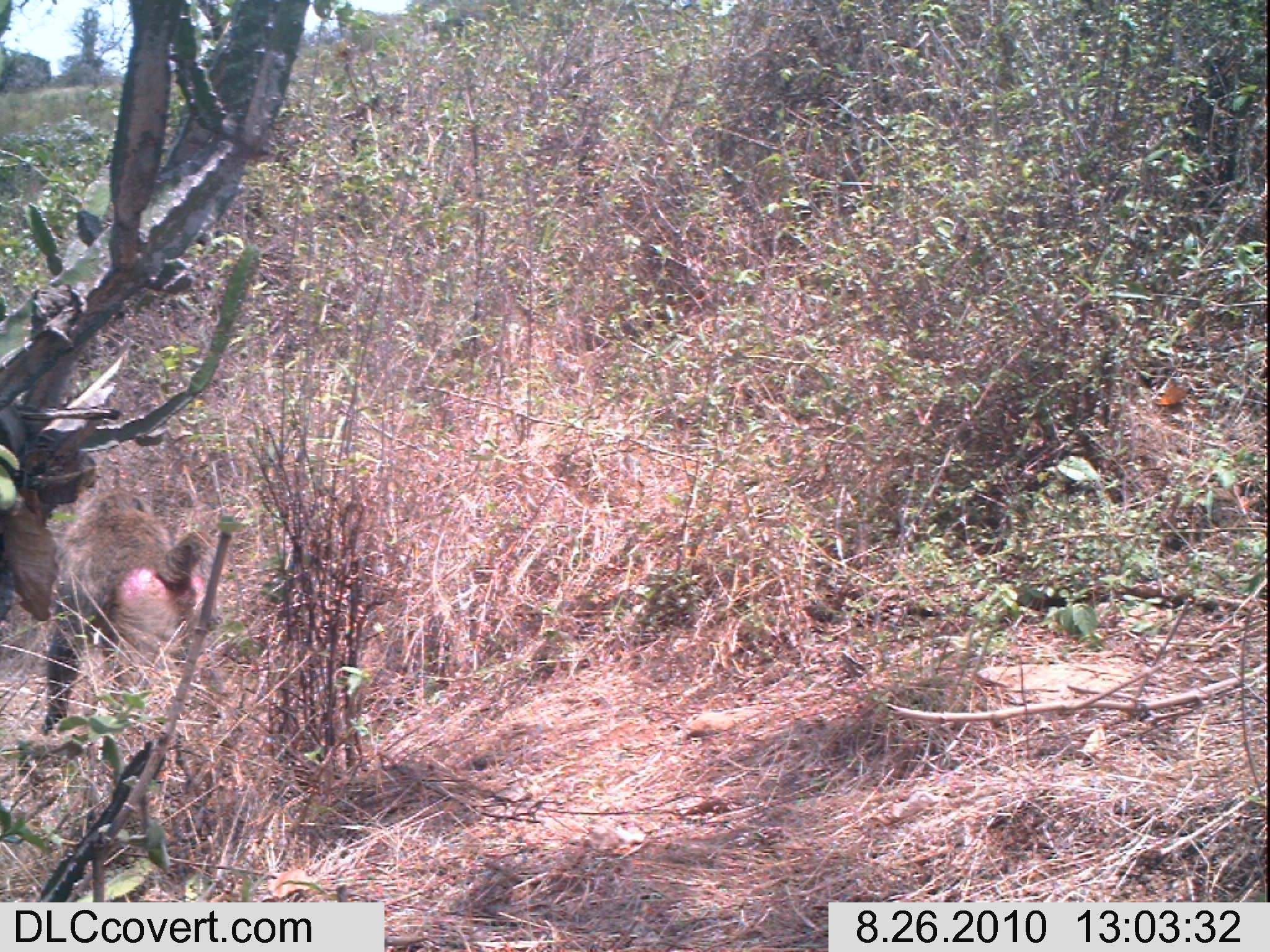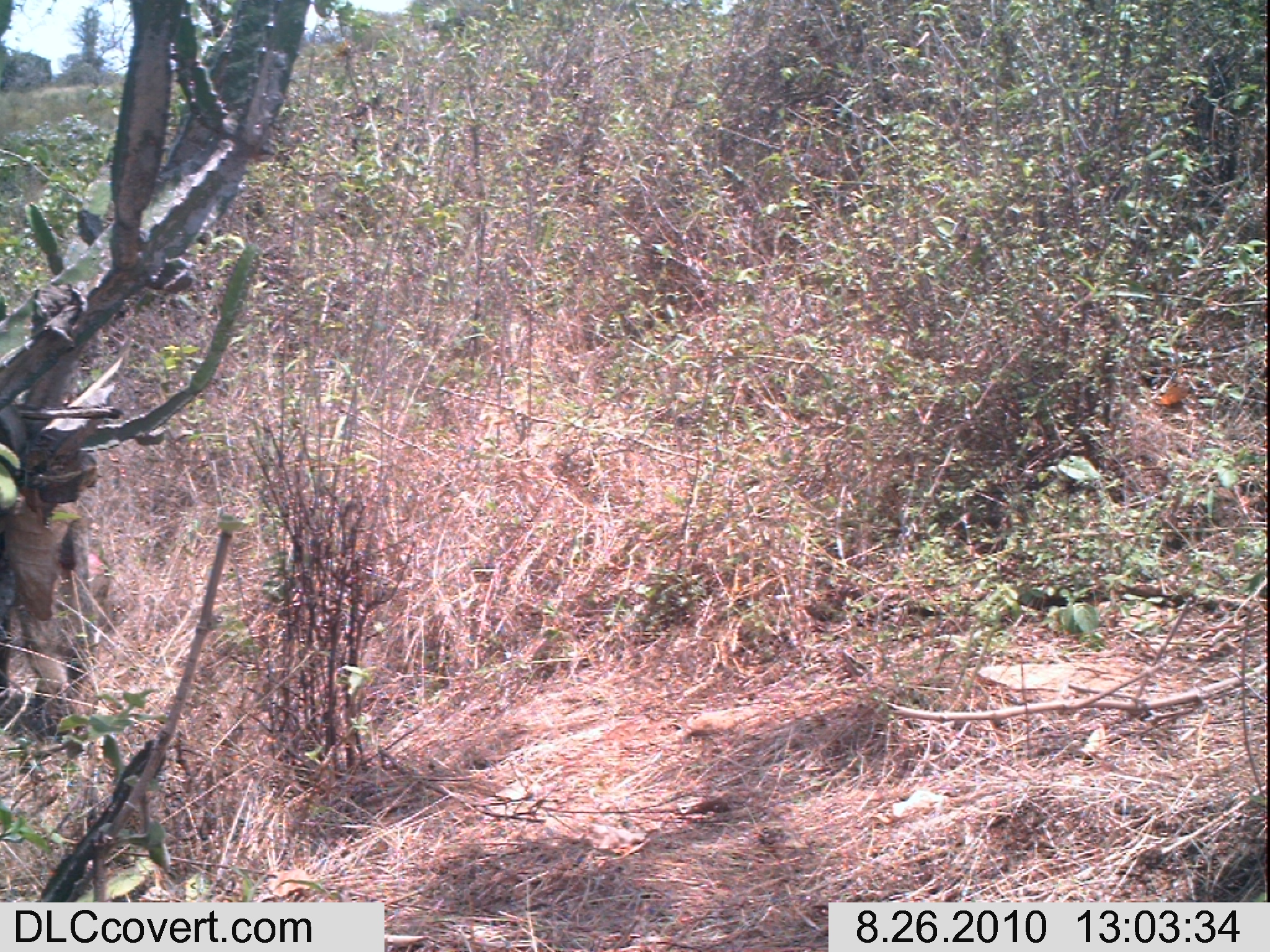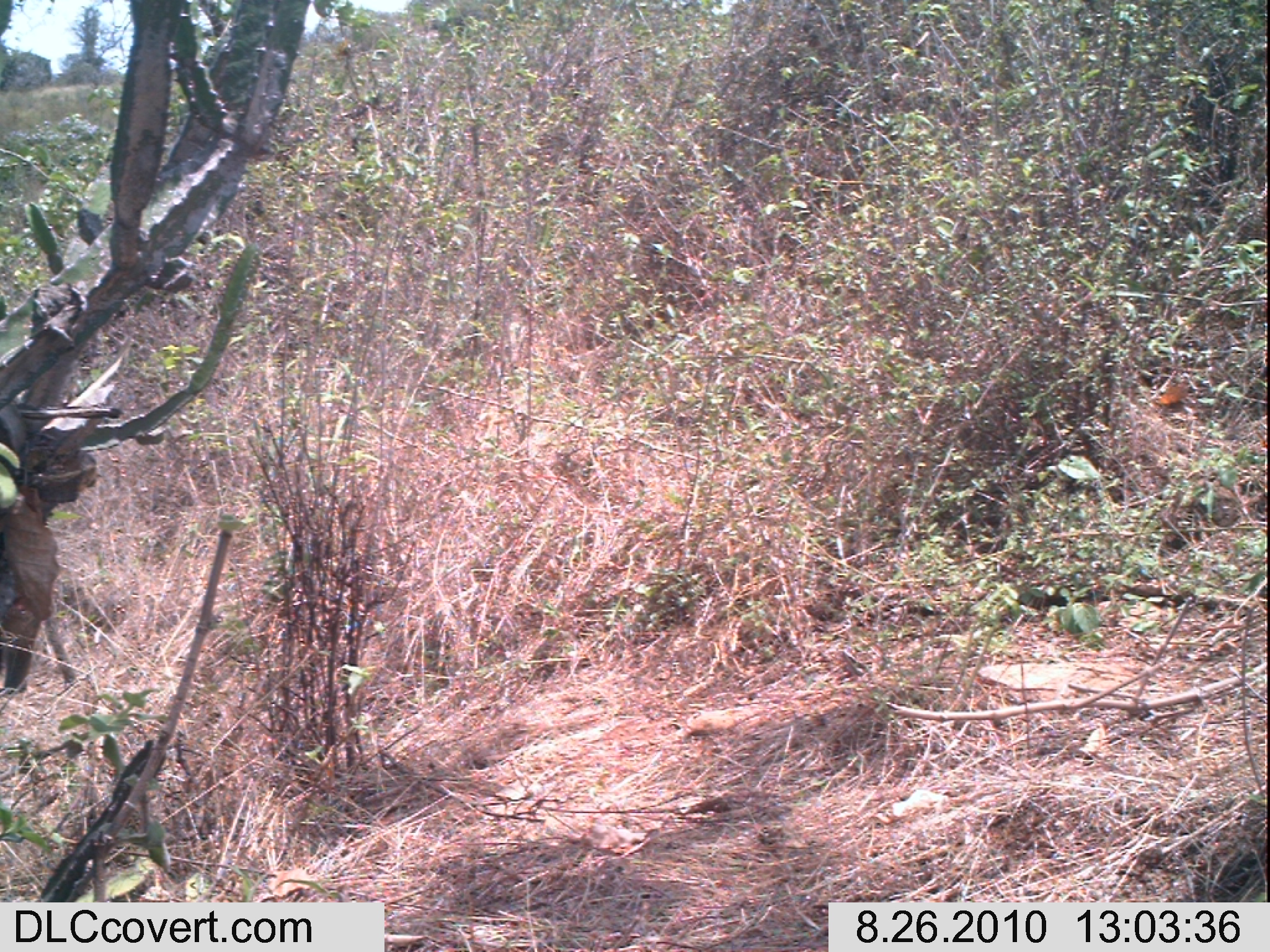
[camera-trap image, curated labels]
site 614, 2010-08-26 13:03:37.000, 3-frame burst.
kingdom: Animalia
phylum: Chordata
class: Mammalia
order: Primates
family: Cercopithecidae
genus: Papio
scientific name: Papio anubis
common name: olive baboon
Papio anubis (olive baboon), count 1.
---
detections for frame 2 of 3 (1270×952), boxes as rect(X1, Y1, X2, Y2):
papio anubis: rect(0, 482, 114, 735)